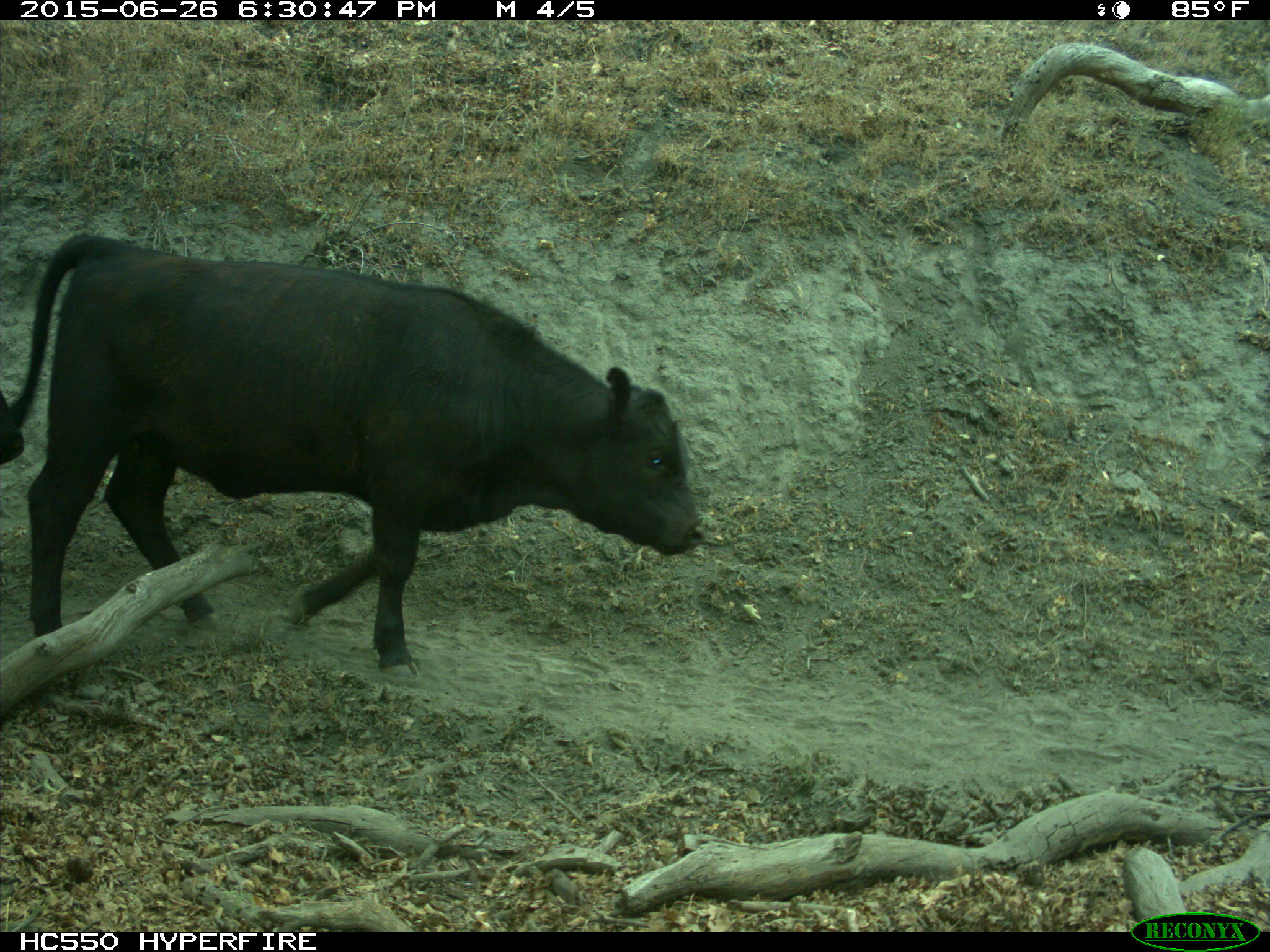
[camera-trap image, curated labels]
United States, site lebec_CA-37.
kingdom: Animalia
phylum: Chordata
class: Mammalia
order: Artiodactyla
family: Bovidae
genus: Bos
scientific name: Bos taurus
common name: domestic cow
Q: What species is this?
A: Bos taurus (domestic cow).